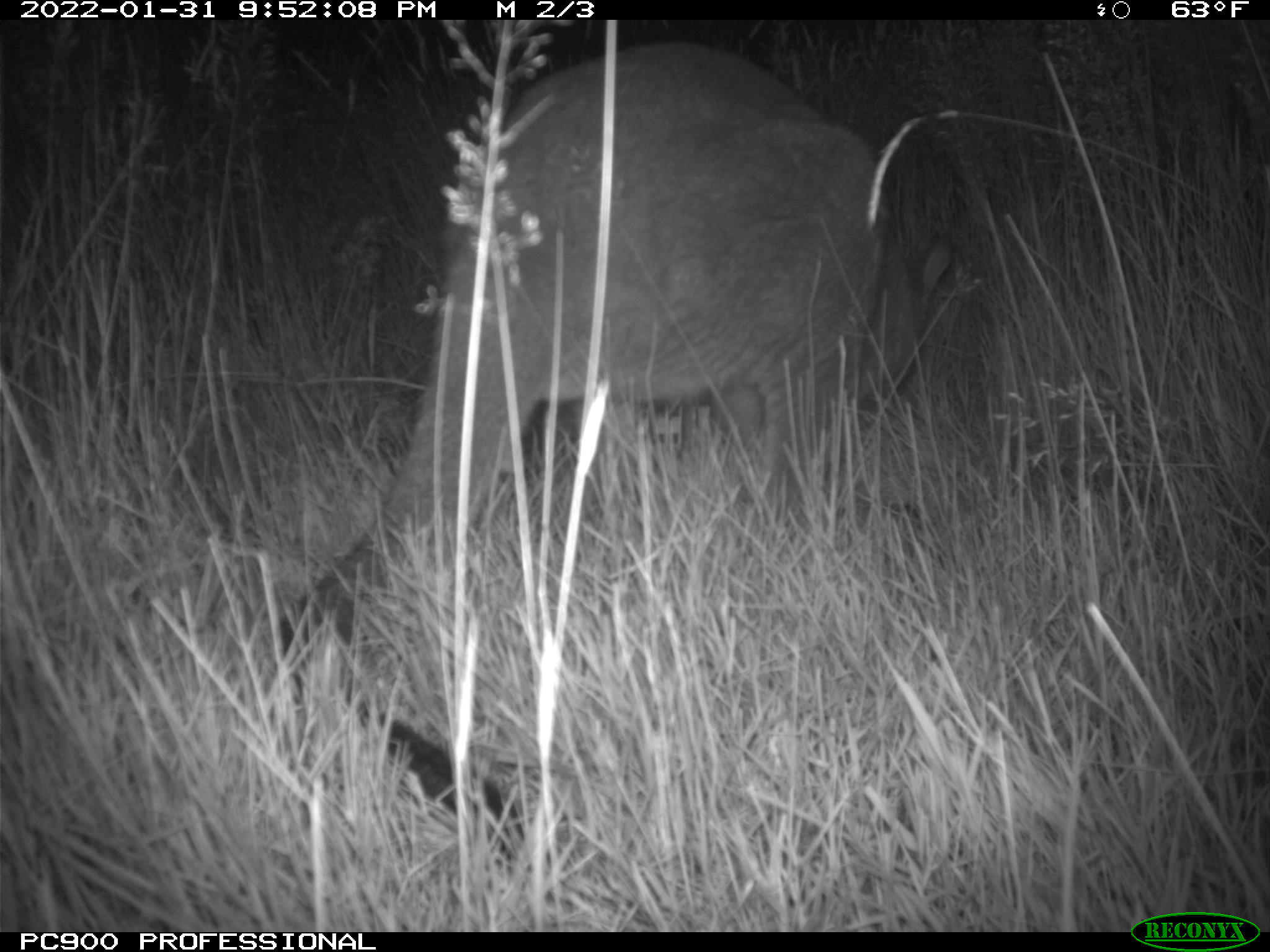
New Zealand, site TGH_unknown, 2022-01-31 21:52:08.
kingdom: Animalia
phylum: Chordata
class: Mammalia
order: Diprotodontia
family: Macropodidae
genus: Notamacropus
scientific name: Notamacropus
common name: wallaby